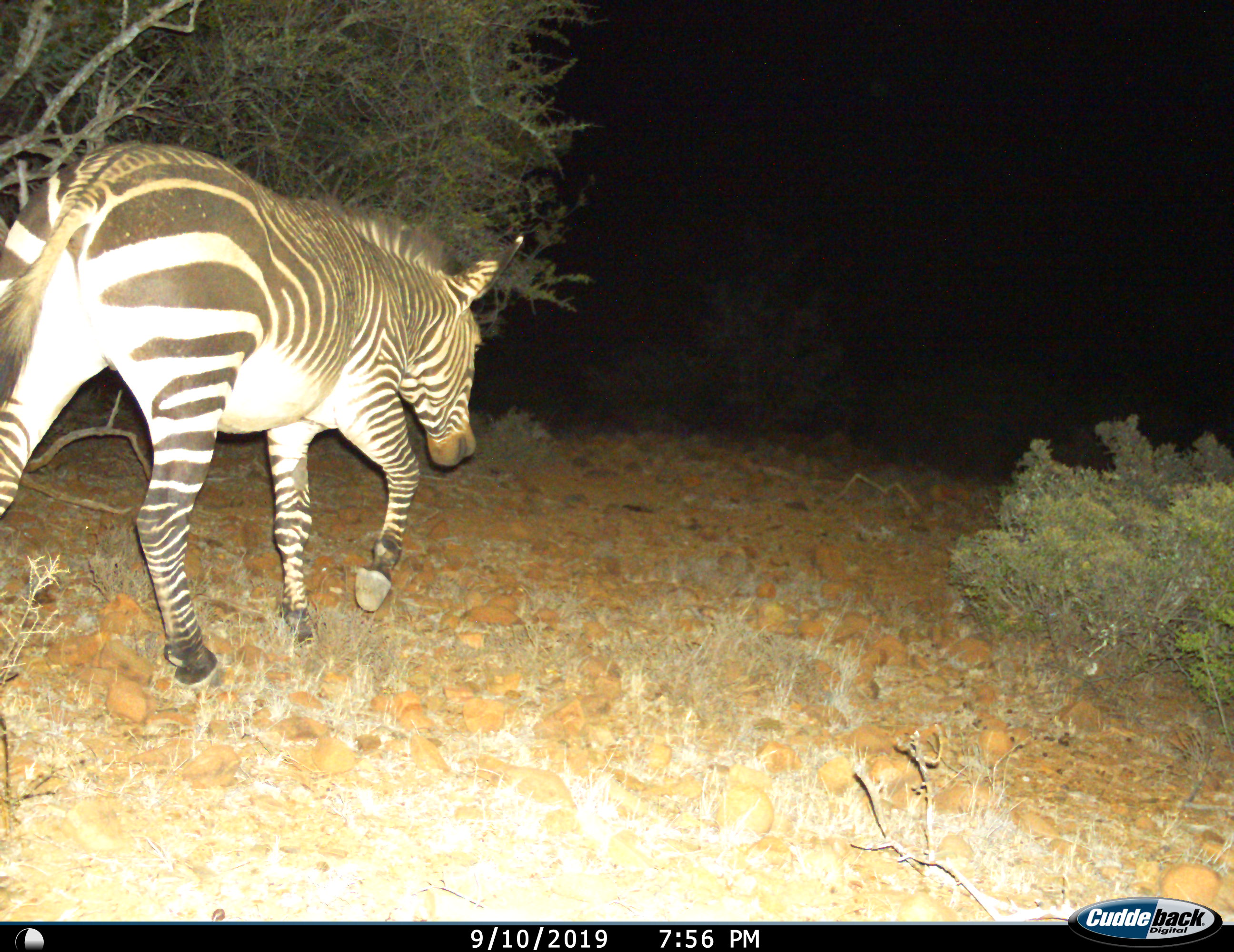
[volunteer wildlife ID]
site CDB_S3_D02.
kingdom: Animalia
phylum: Chordata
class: Mammalia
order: Perissodactyla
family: Equidae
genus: Equus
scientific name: Equus zebra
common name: mountain zebra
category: zebramountain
Zebramountain (mountain zebra) (Equus zebra), count 1. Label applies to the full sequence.